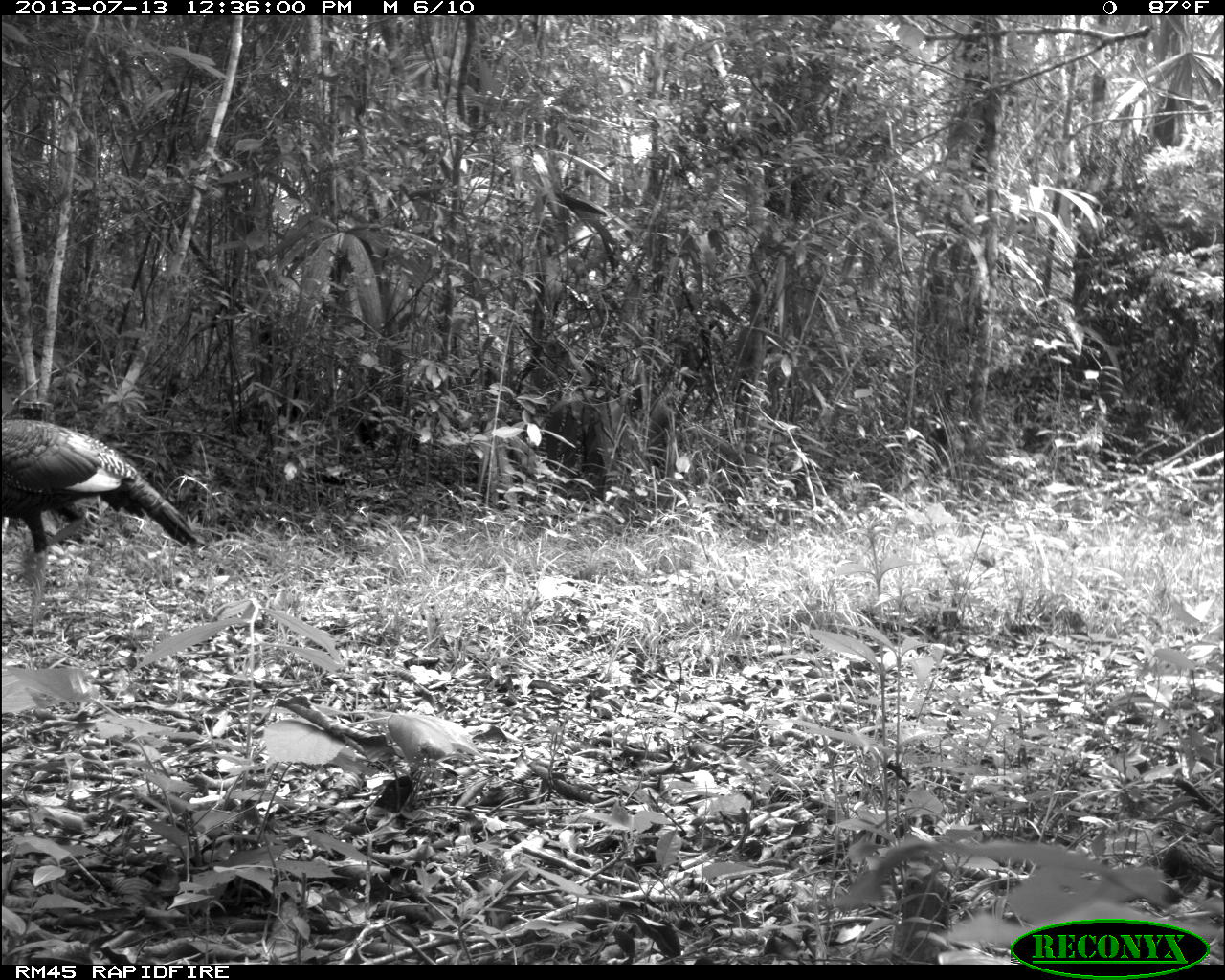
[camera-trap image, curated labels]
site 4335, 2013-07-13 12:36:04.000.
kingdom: Animalia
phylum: Chordata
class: Aves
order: Galliformes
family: Phasianidae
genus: Meleagris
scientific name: Meleagris ocellata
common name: ocellated turkey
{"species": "Meleagris ocellata (ocellated turkey)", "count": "1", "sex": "female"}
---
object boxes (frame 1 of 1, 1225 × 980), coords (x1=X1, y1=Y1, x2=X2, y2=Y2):
meleagris ocellata: (x1=0, y1=418, x2=204, y2=634)